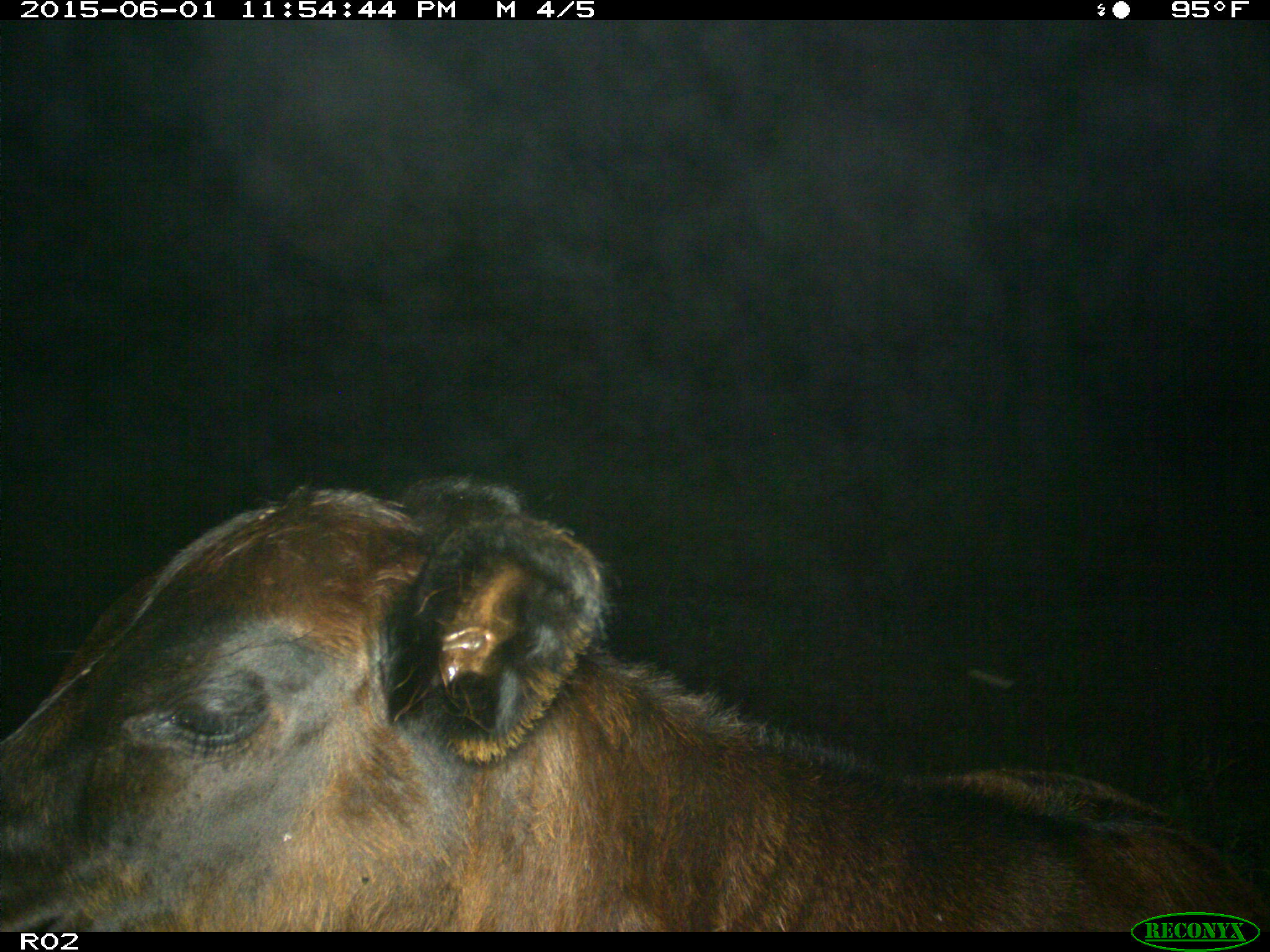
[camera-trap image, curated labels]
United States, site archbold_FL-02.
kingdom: Animalia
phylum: Chordata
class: Mammalia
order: Artiodactyla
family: Bovidae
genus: Bos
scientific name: Bos taurus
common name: domestic cow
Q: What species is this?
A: Bos taurus (domestic cow).